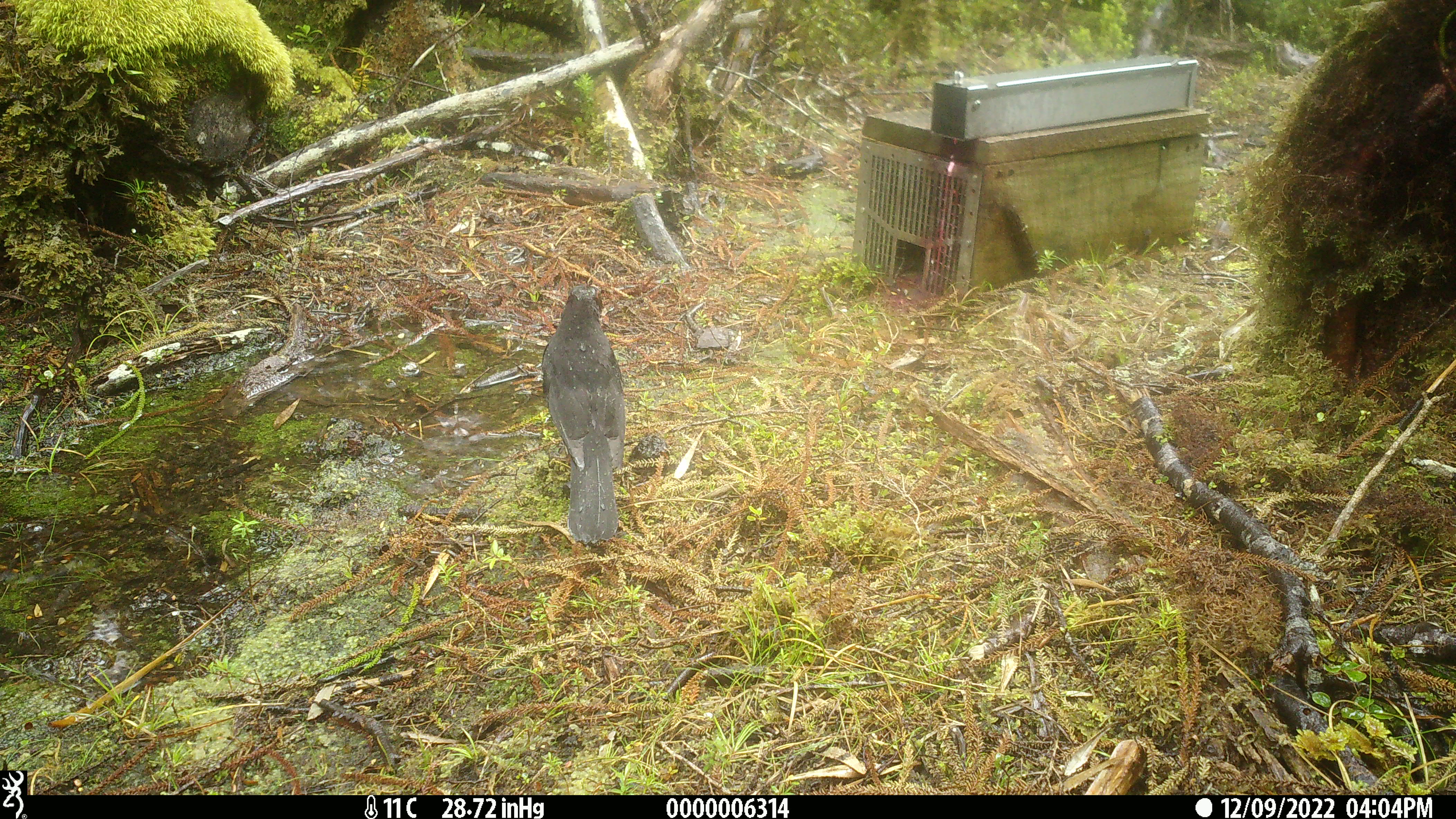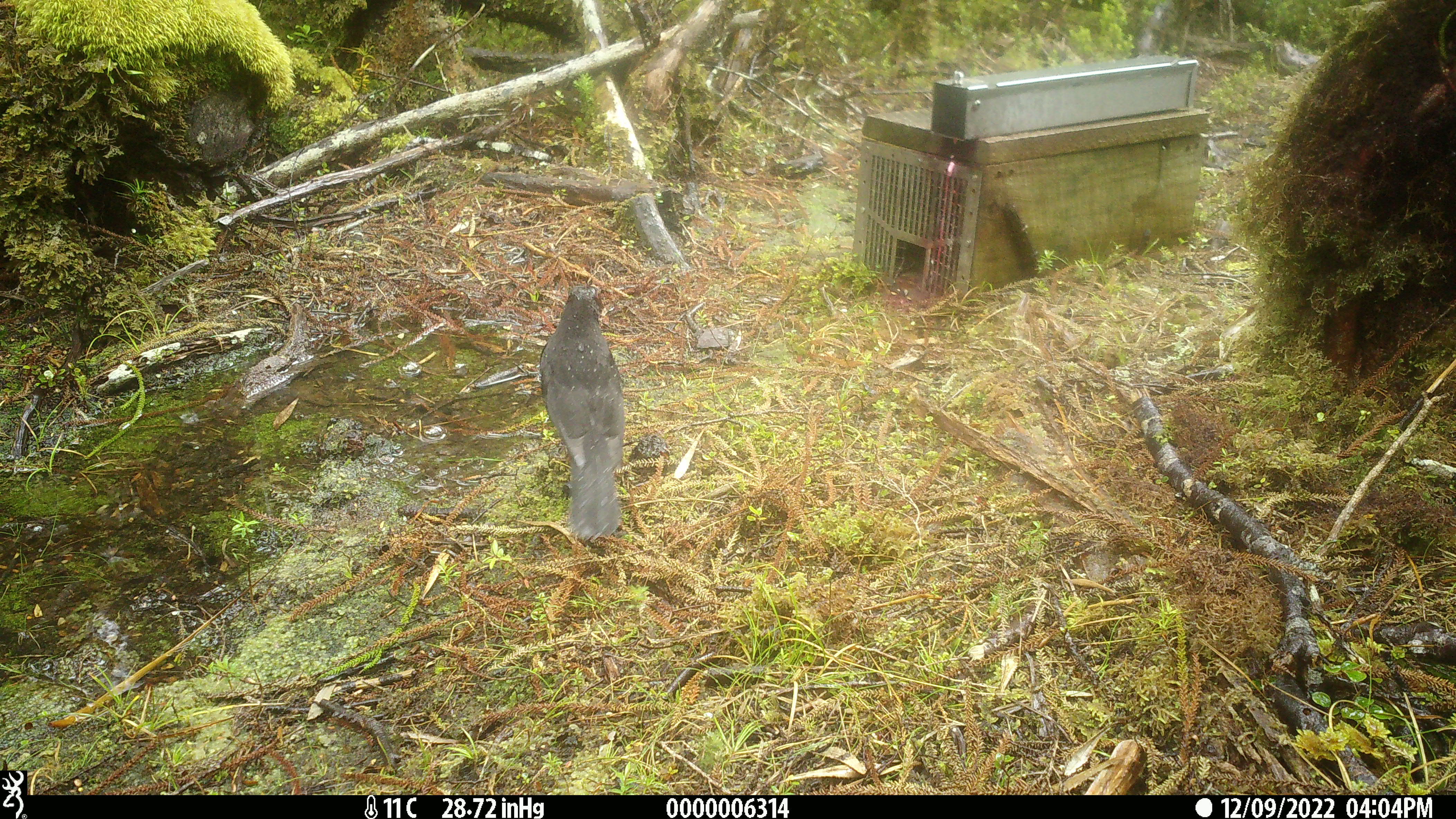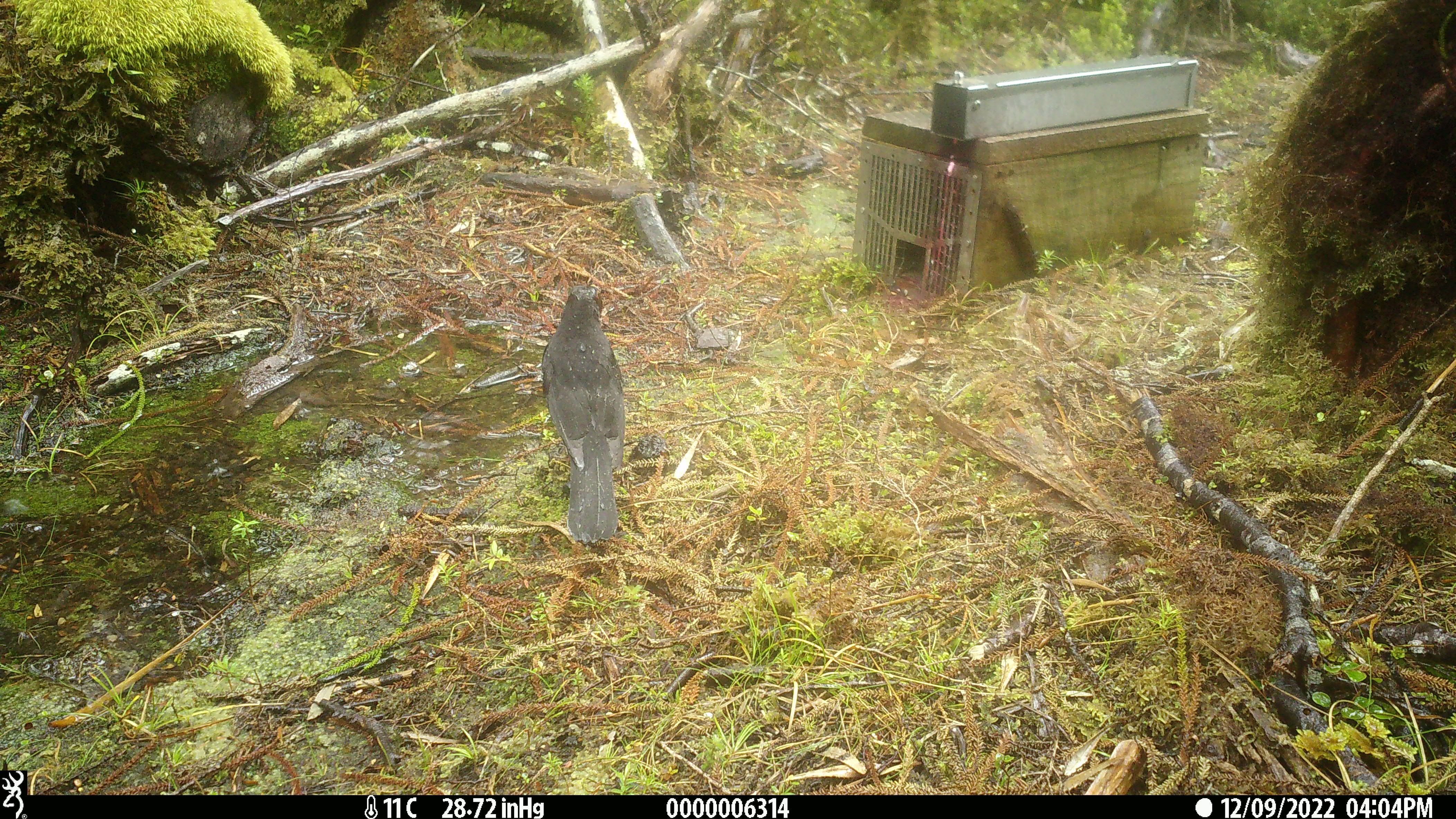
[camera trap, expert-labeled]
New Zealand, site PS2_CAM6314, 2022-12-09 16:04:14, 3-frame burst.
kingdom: Animalia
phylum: Chordata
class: Aves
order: Passeriformes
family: Petroicidae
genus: Petroica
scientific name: Petroica australis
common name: new zealand robin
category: robin